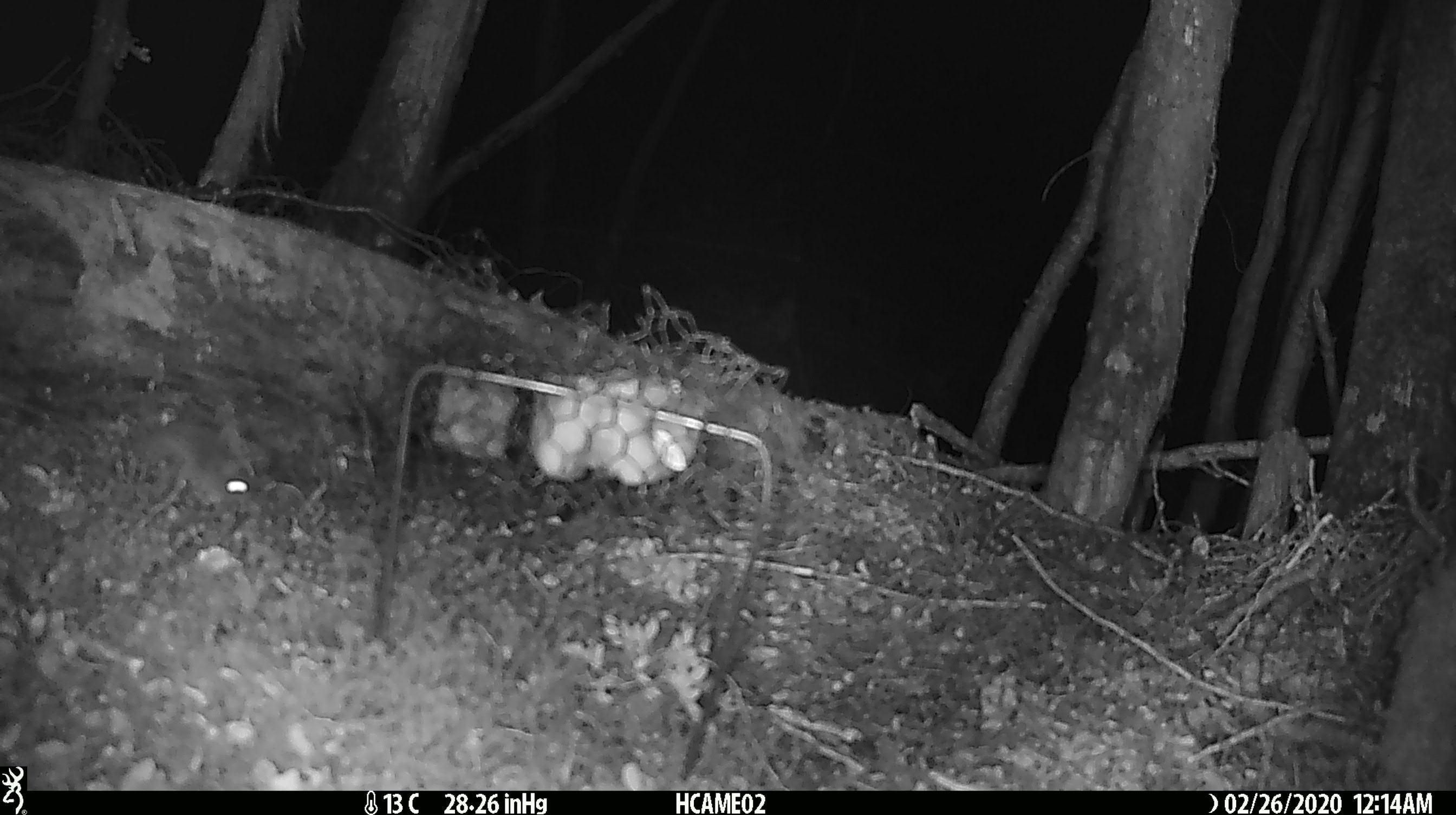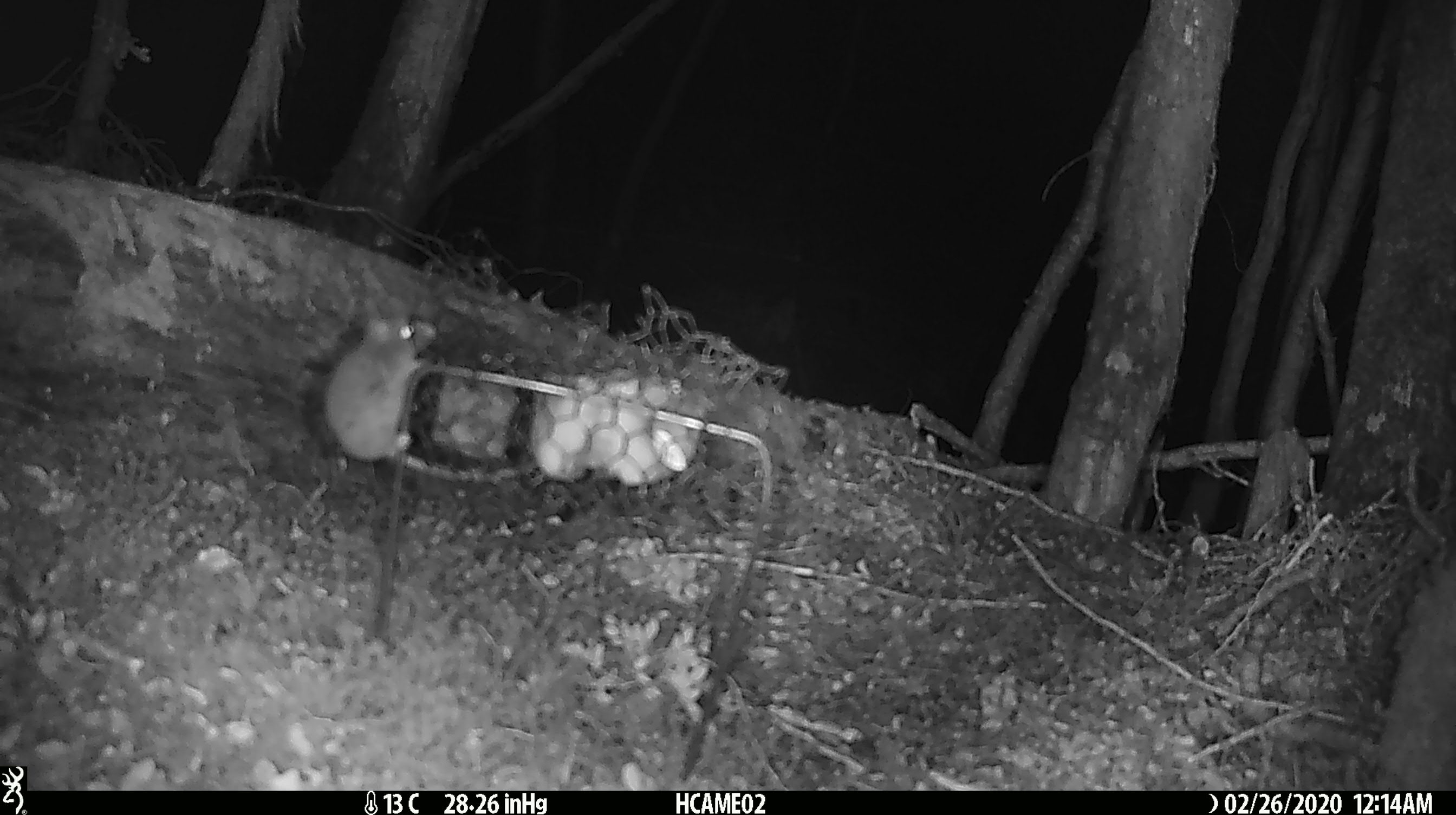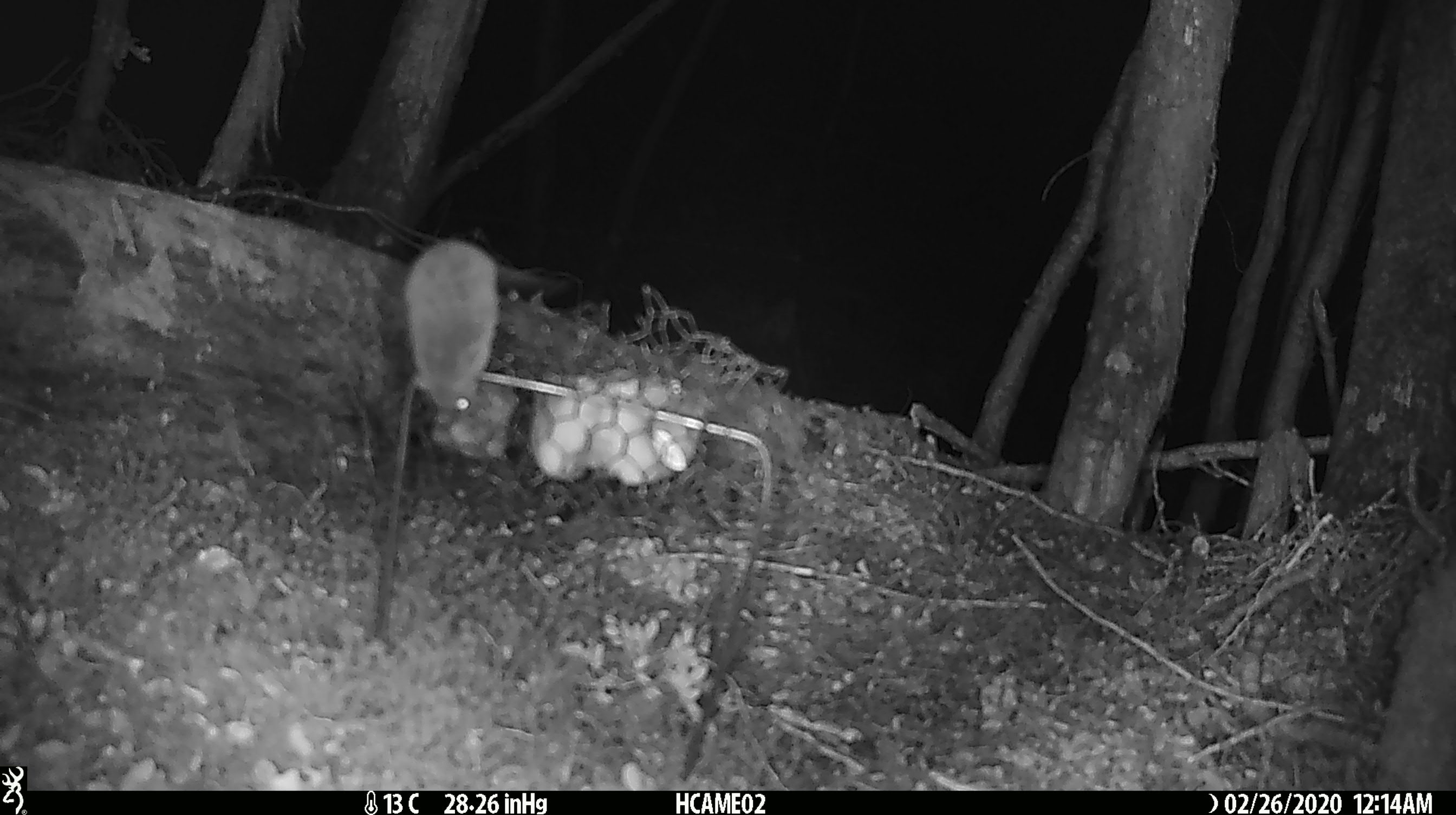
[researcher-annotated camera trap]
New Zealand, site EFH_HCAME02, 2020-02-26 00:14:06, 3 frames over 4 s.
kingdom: Animalia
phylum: Chordata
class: Mammalia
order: Rodentia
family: Muridae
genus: Mus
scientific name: Mus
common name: mouse